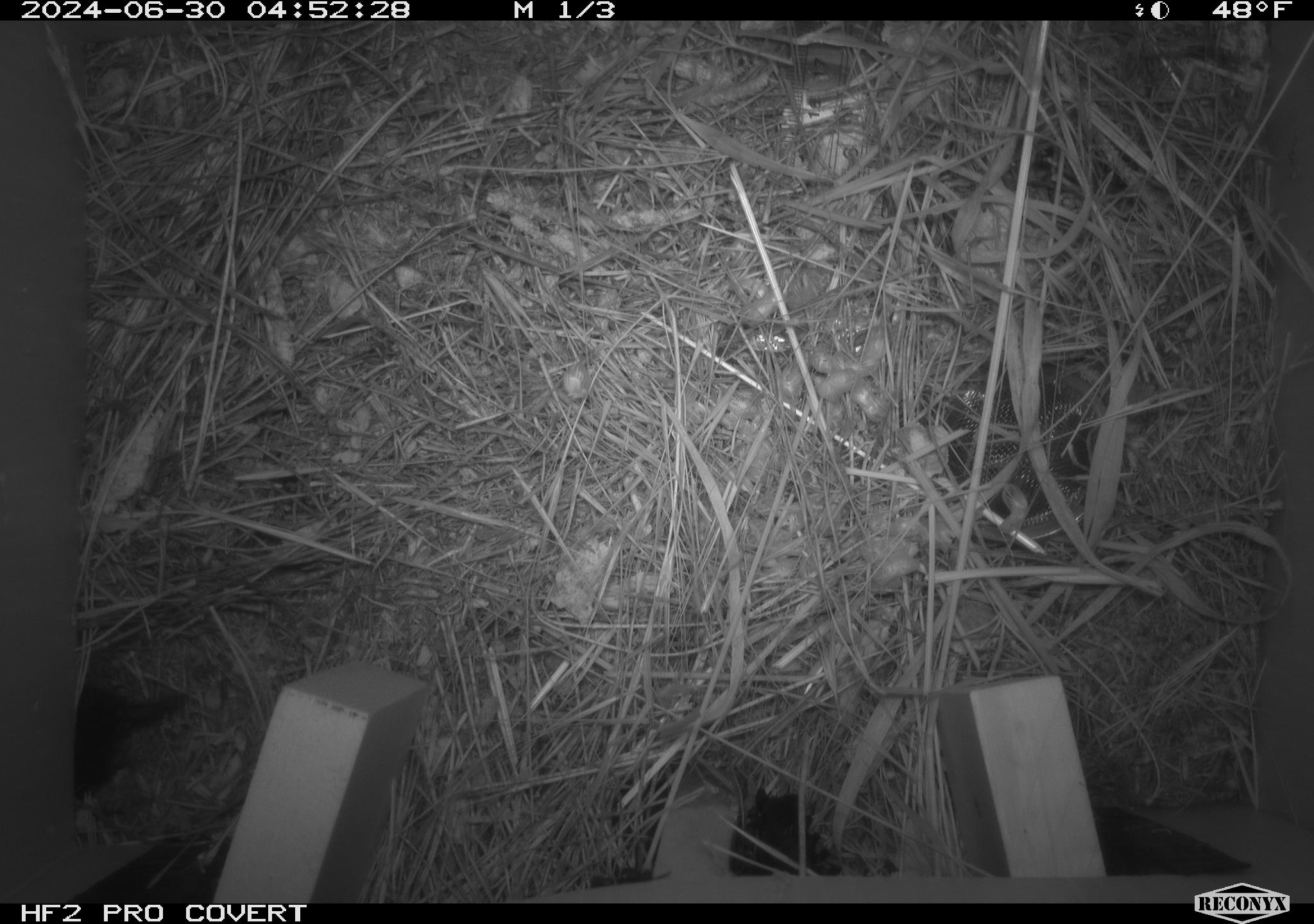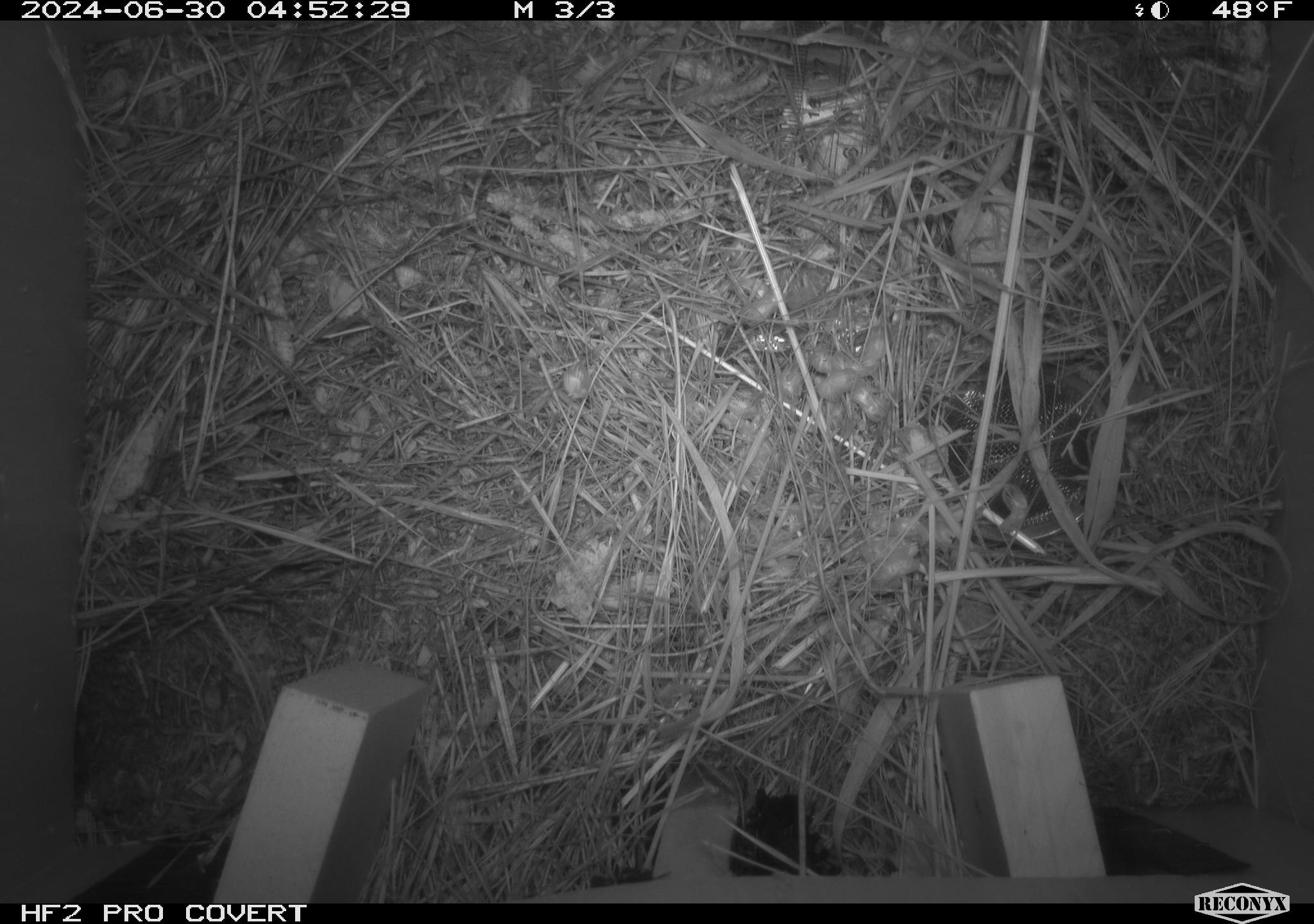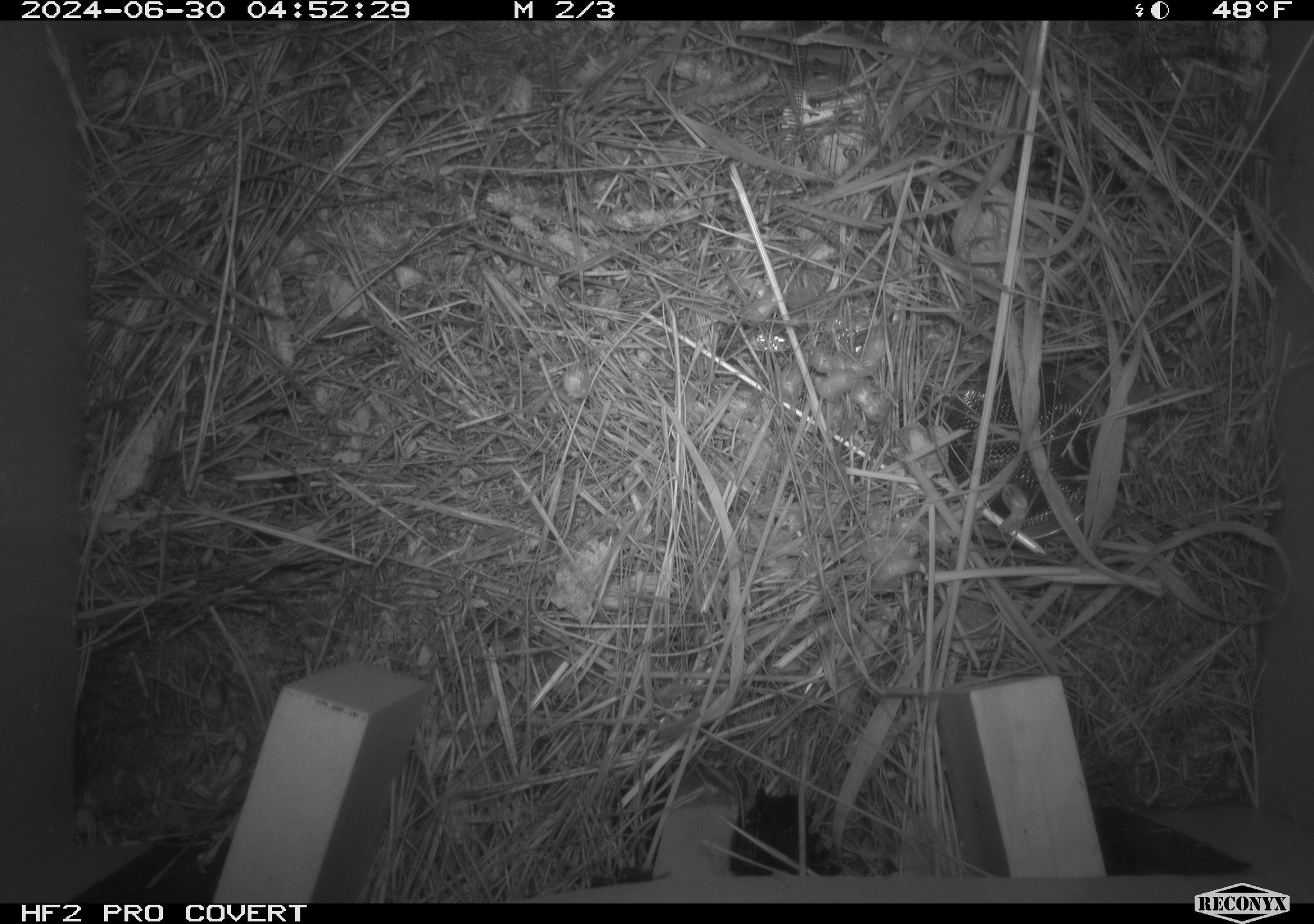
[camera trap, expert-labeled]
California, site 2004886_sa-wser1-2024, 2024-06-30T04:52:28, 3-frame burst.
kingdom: Animalia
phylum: Chordata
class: Mammalia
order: Rodentia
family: Cricetidae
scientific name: Arvicolinae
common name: voles, lemmings, and muskrats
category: arvicolinae subfamily